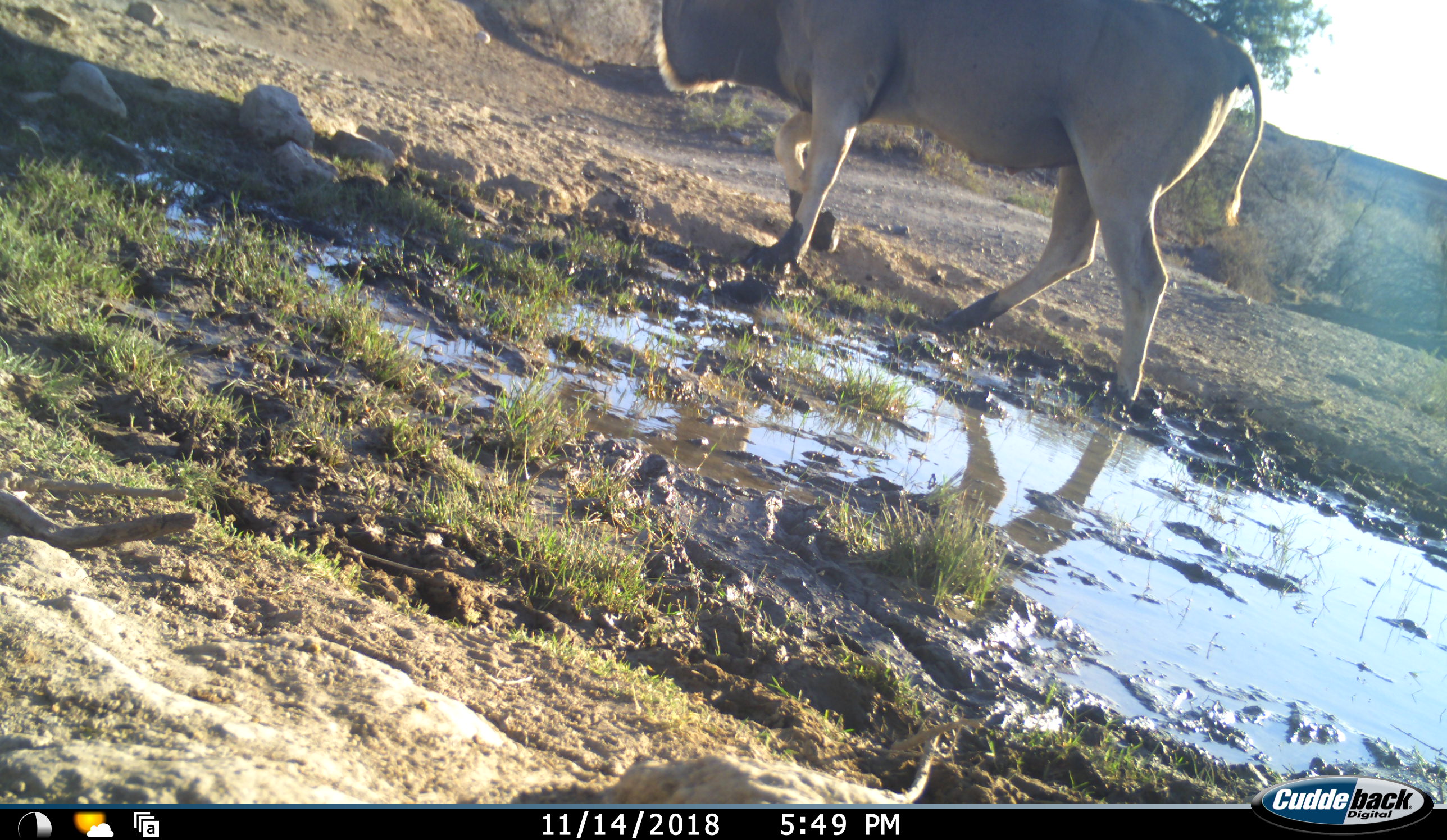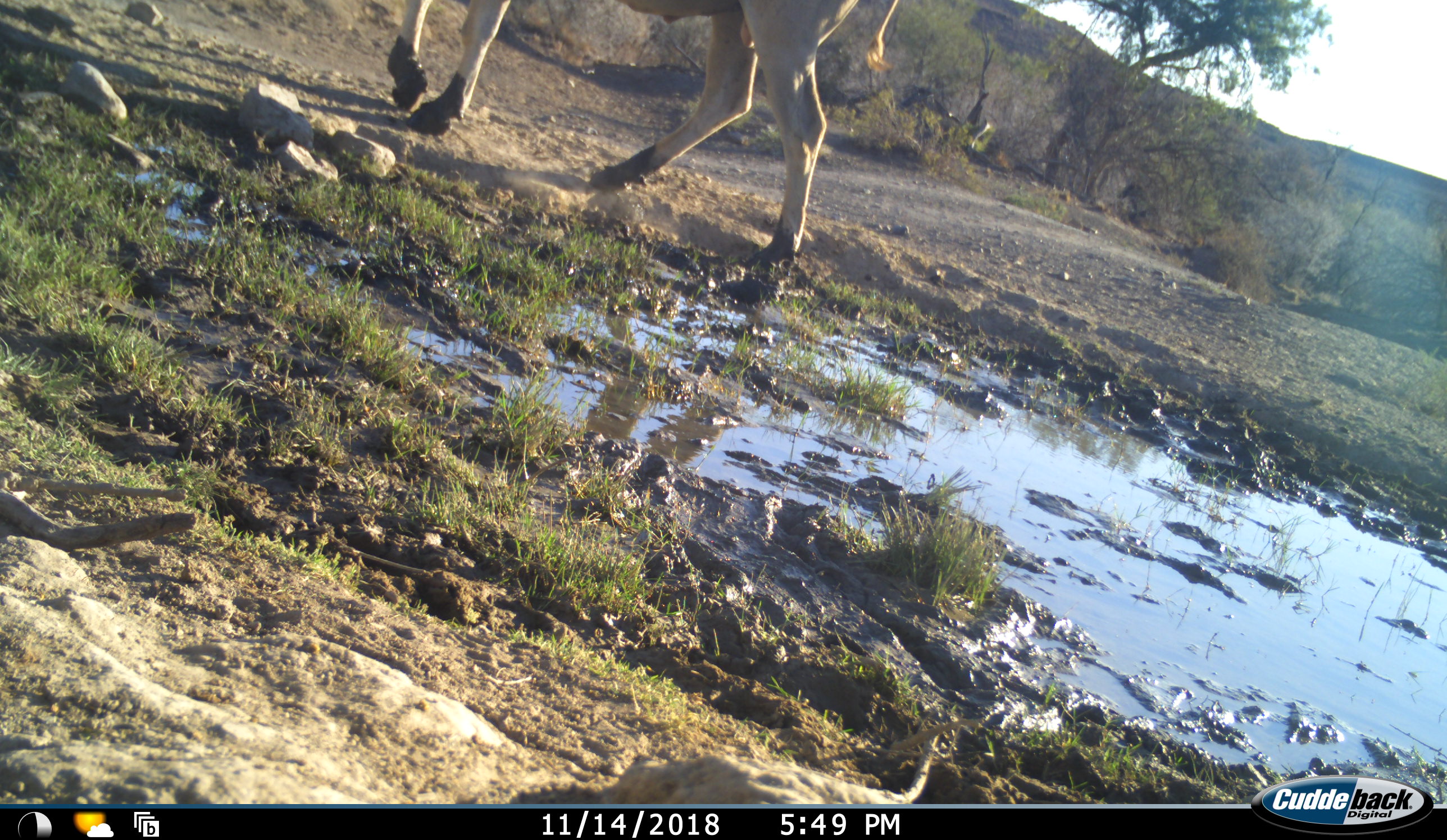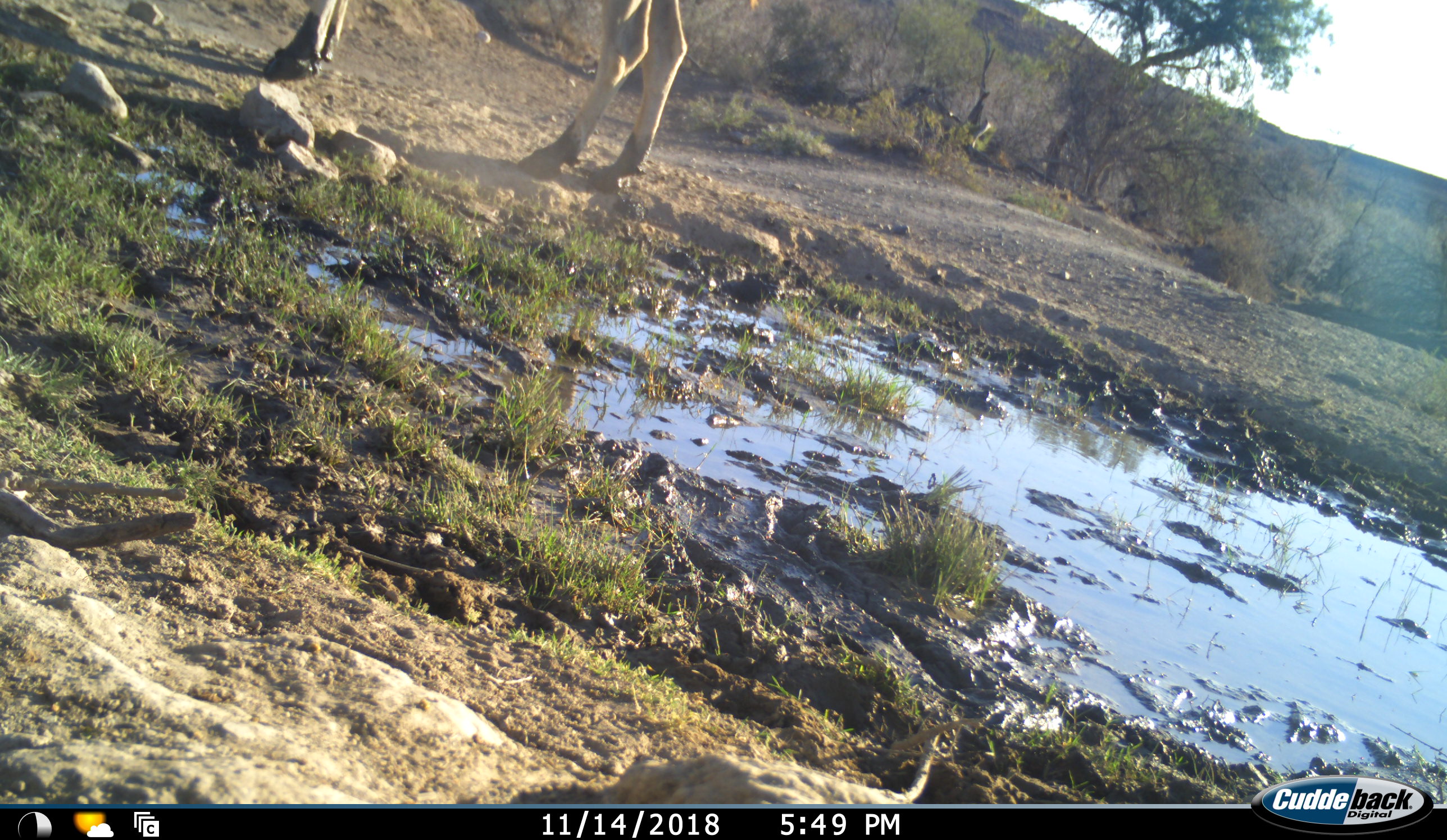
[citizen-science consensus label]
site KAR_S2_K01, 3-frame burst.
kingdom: Animalia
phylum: Chordata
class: Mammalia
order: Artiodactyla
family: Bovidae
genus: Tragelaphus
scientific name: Tragelaphus oryx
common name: eland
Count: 1.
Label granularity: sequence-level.